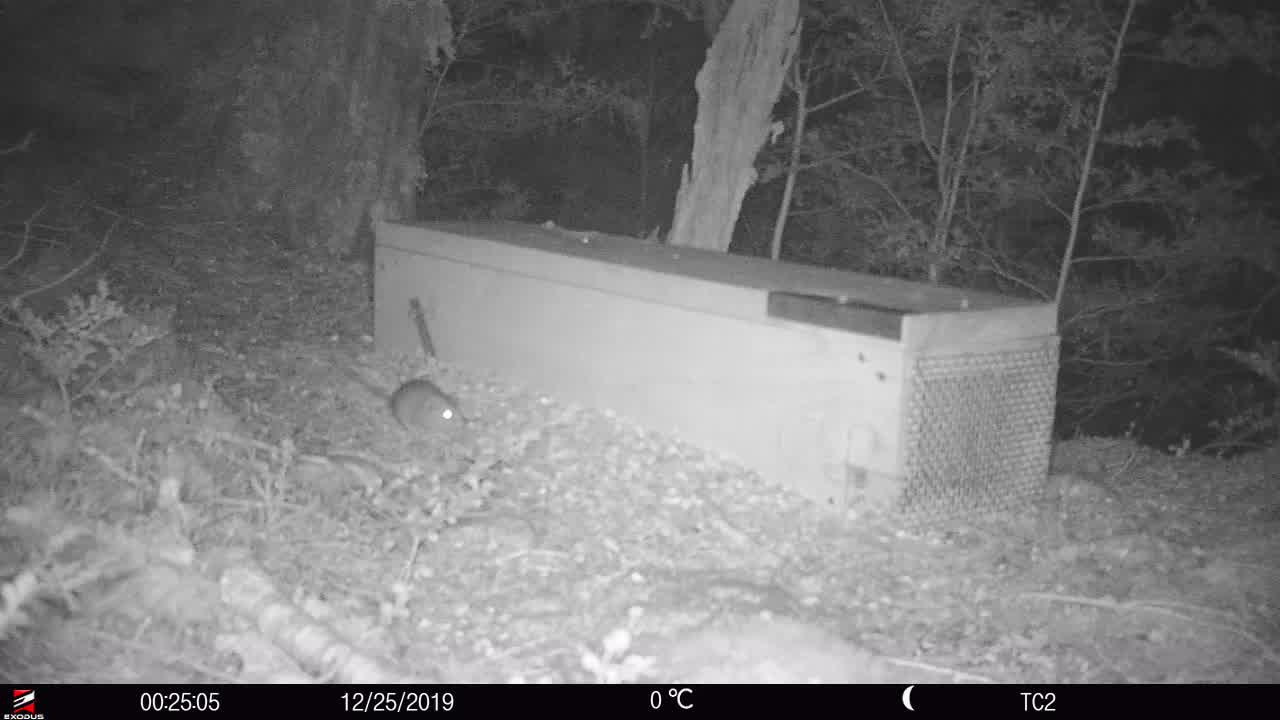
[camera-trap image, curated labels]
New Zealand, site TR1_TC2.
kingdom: Animalia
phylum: Chordata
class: Mammalia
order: Rodentia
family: Muridae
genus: Rattus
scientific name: Rattus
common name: rat